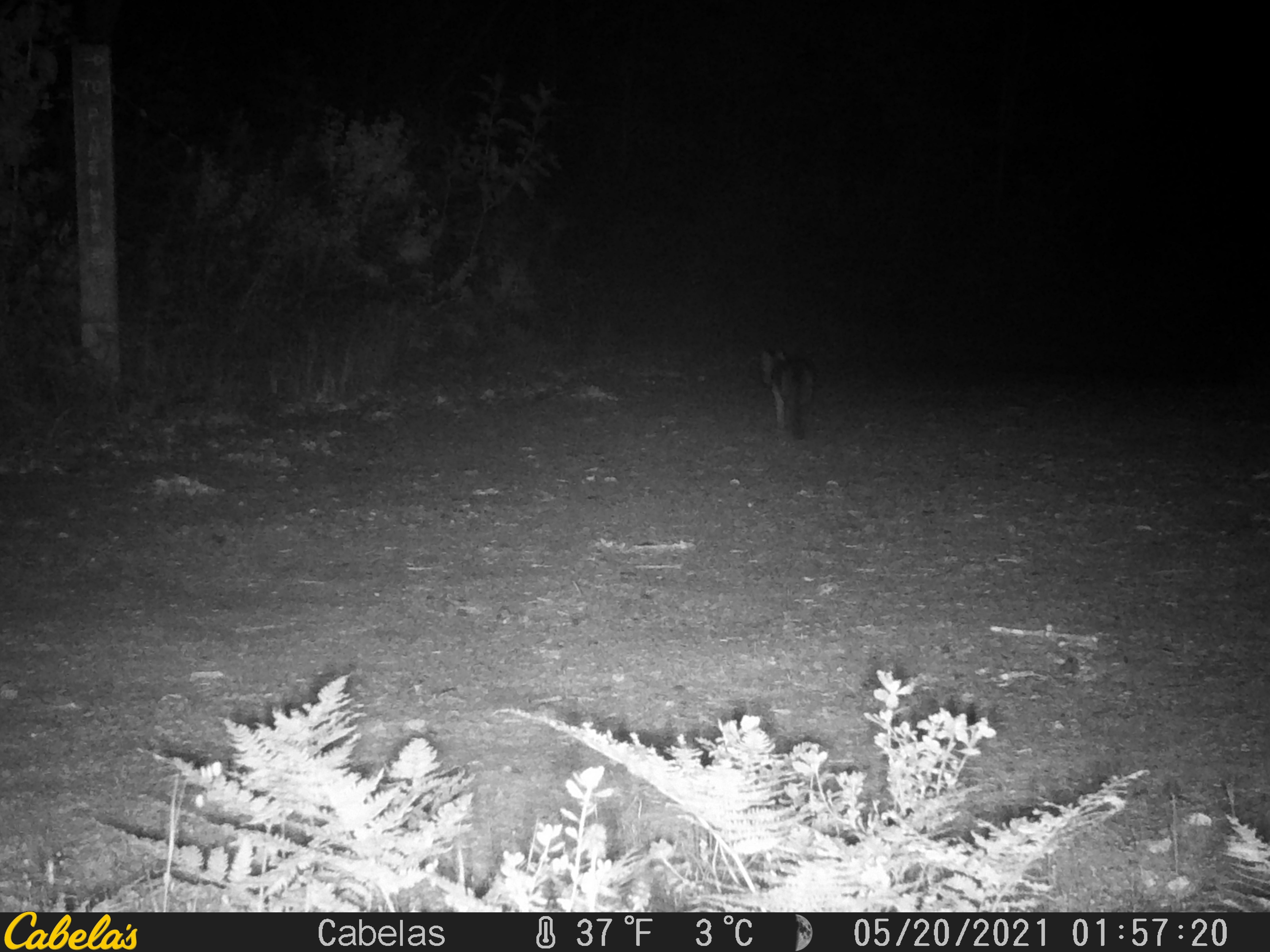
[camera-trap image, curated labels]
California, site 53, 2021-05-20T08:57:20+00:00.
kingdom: Animalia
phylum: Chordata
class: Mammalia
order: Carnivora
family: Canidae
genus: Urocyon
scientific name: Urocyon cinereoargenteus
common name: gray fox